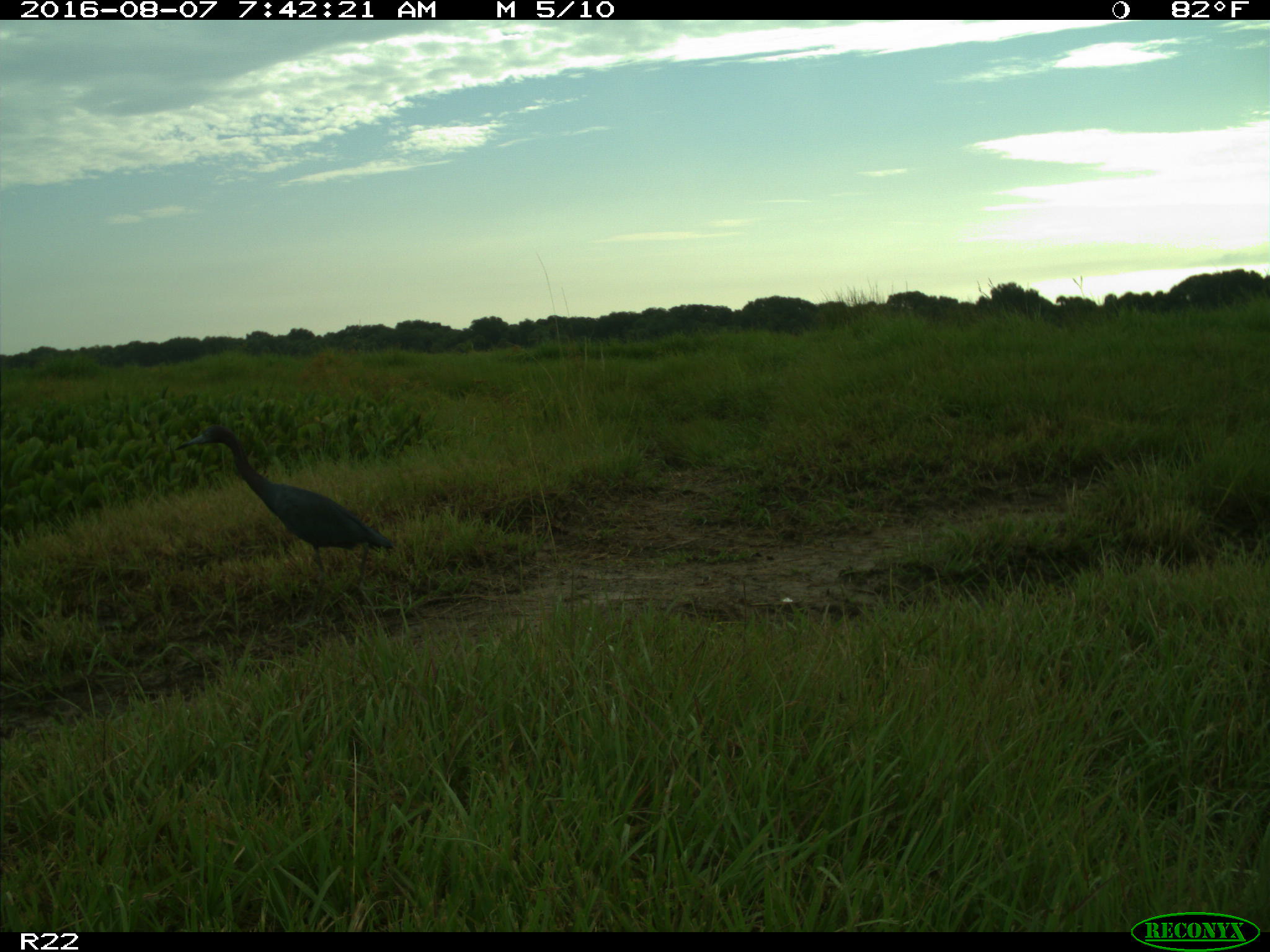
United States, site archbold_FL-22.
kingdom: Animalia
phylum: Chordata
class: Aves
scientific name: Aves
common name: birds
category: unidentified bird